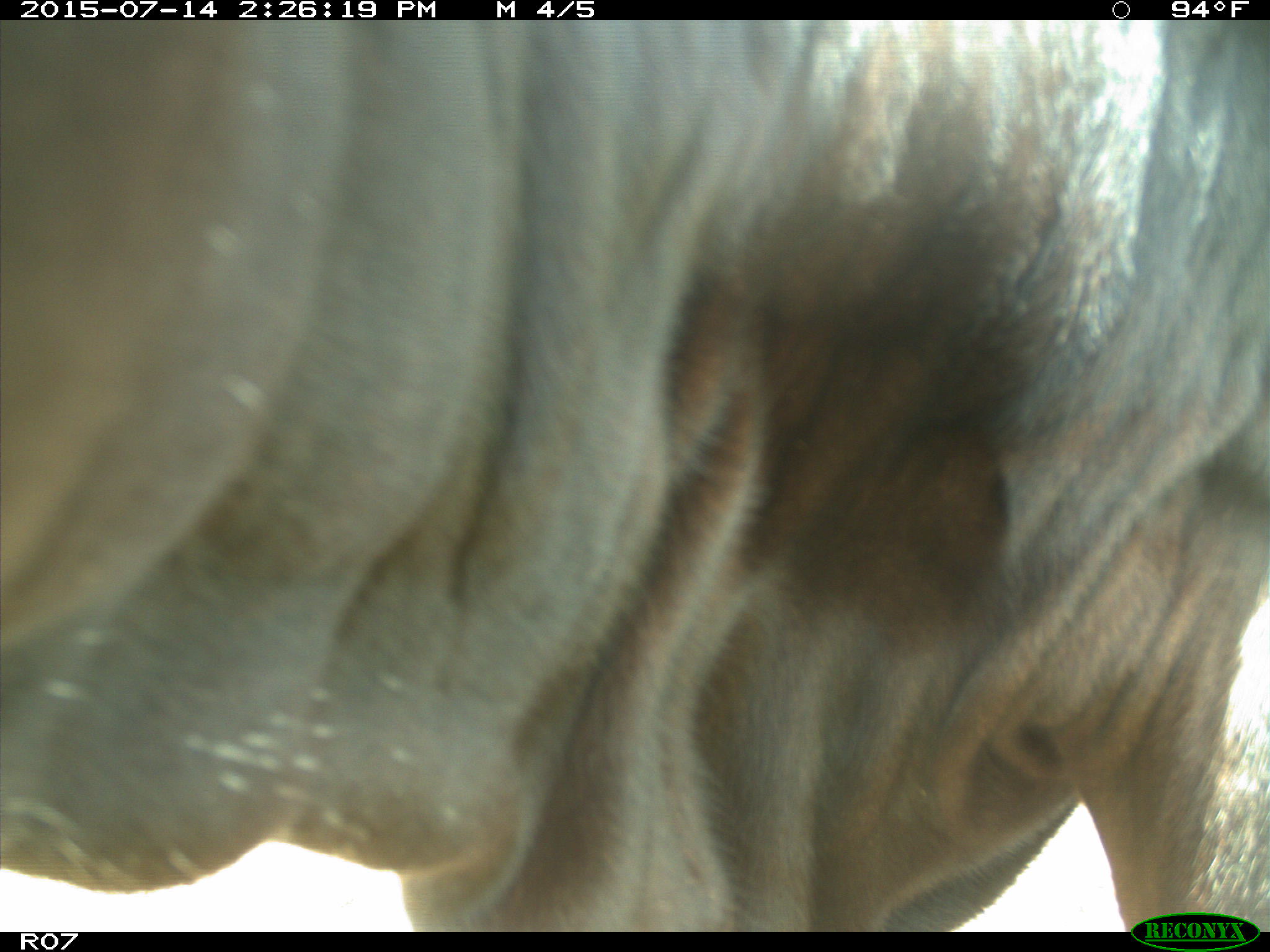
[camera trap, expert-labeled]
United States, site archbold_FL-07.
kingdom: Animalia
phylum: Chordata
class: Mammalia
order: Artiodactyla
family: Bovidae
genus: Bos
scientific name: Bos taurus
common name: domestic cow